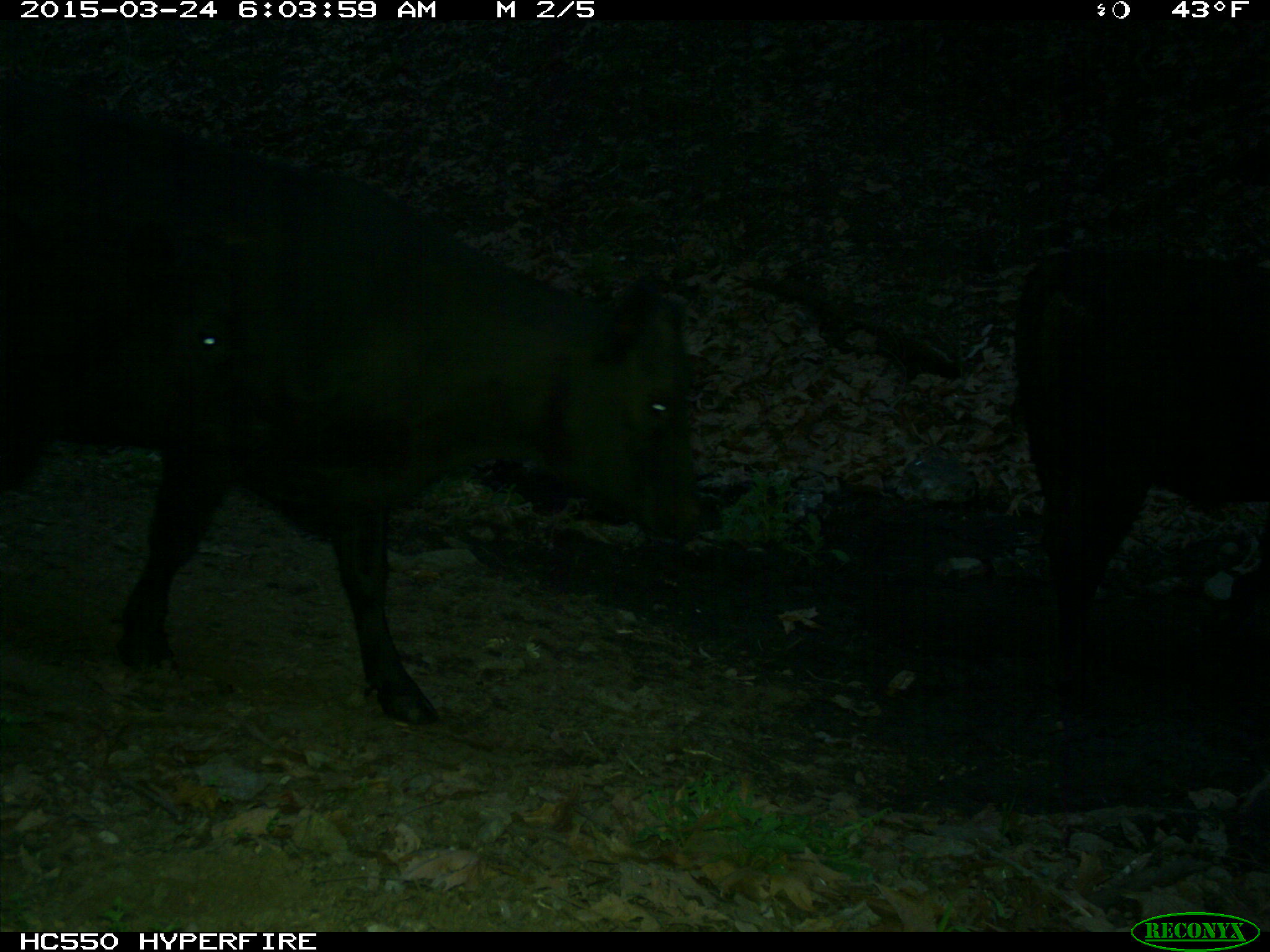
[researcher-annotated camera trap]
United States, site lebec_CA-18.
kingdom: Animalia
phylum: Chordata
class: Mammalia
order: Artiodactyla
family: Bovidae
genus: Bos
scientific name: Bos taurus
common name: domestic cow